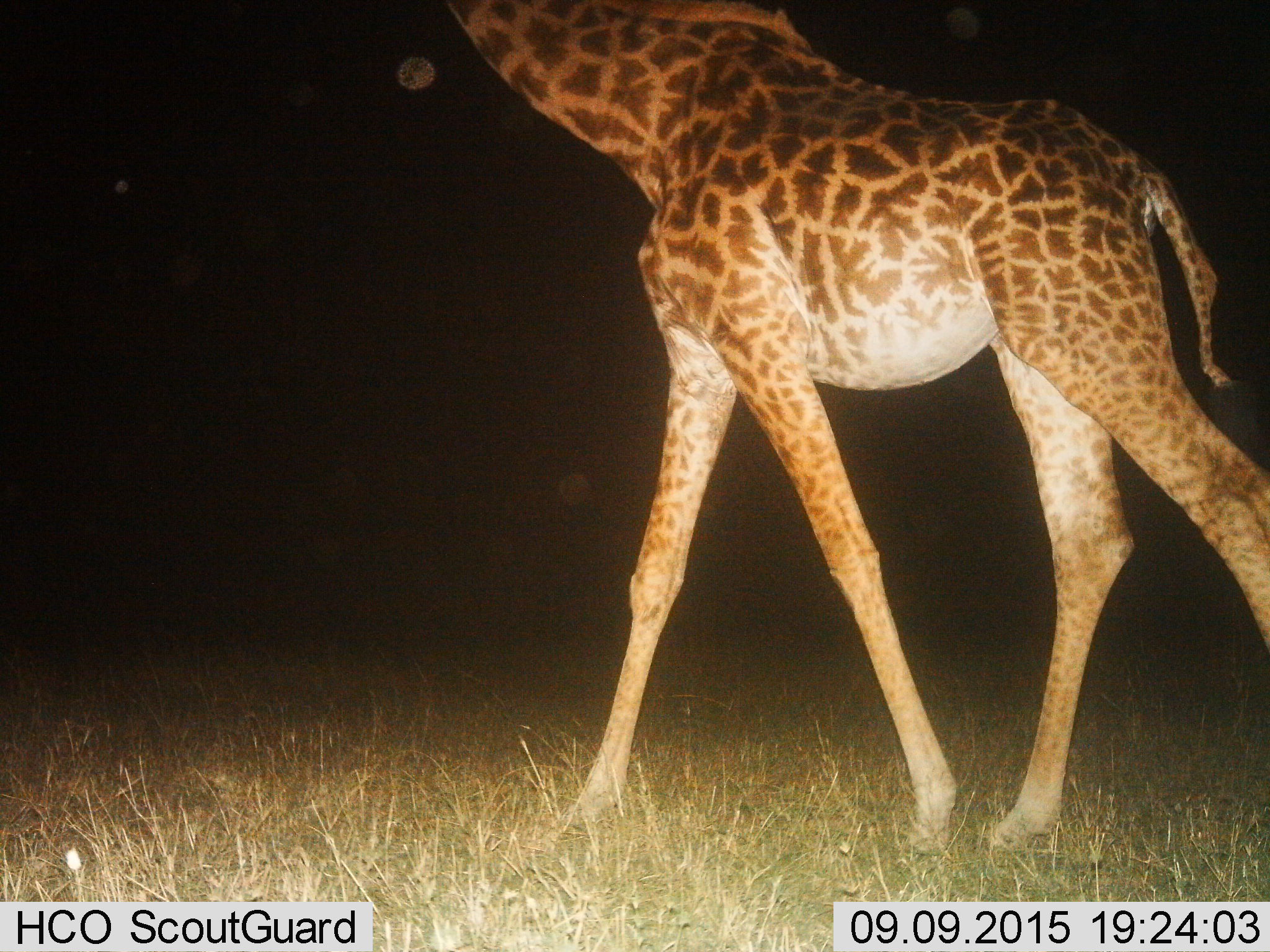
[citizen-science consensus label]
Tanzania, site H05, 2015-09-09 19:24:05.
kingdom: Animalia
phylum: Chordata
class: Mammalia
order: Artiodactyla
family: Giraffidae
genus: Giraffa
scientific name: Giraffa camelopardalis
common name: giraffe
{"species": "giraffe (Giraffa camelopardalis)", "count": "1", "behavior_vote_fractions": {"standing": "0%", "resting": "0%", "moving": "100%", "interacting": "0%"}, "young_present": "11%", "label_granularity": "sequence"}